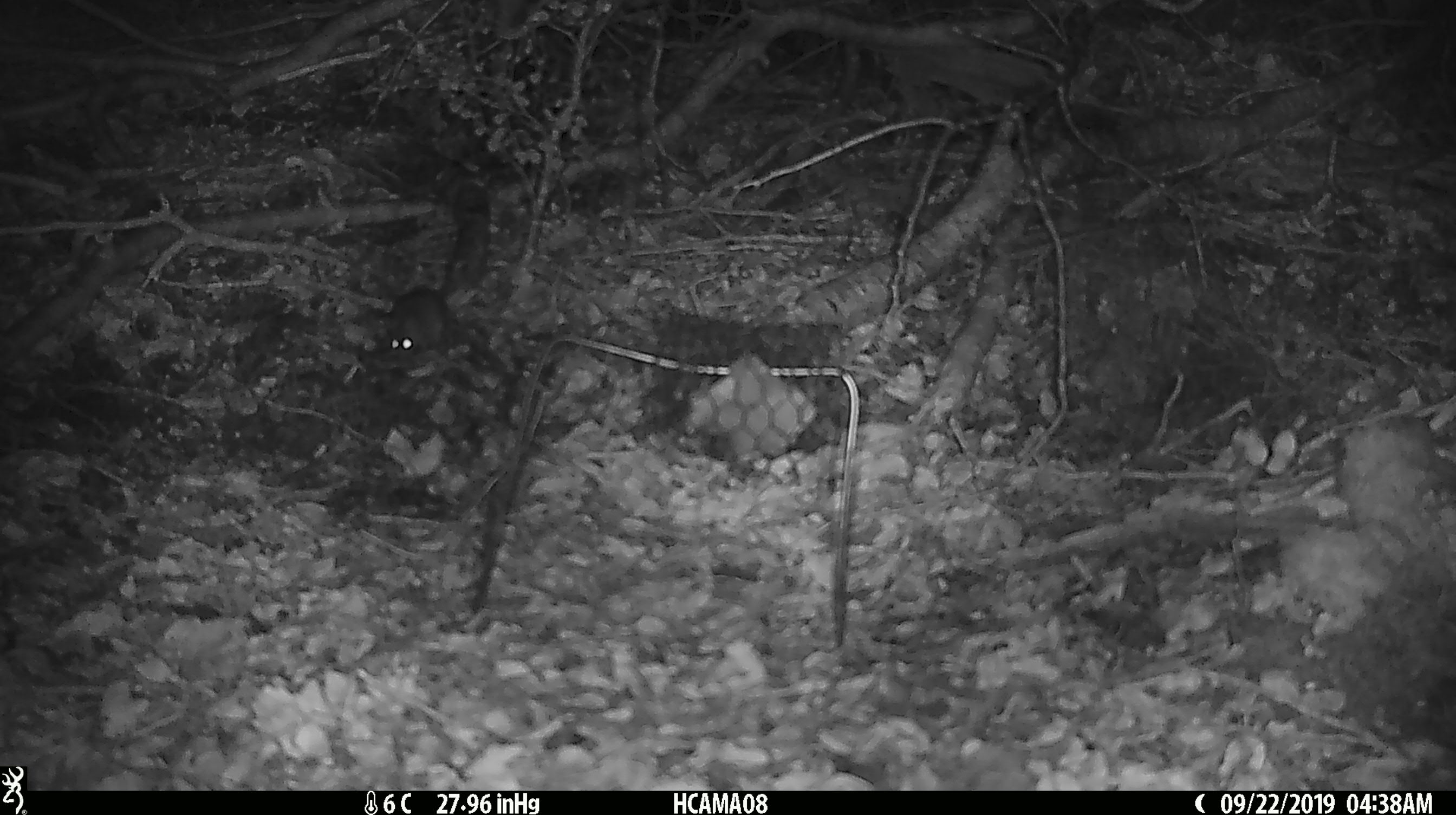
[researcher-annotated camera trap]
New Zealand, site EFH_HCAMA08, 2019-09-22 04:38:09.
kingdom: Animalia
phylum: Chordata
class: Mammalia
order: Rodentia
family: Muridae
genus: Mus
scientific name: Mus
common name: mouse